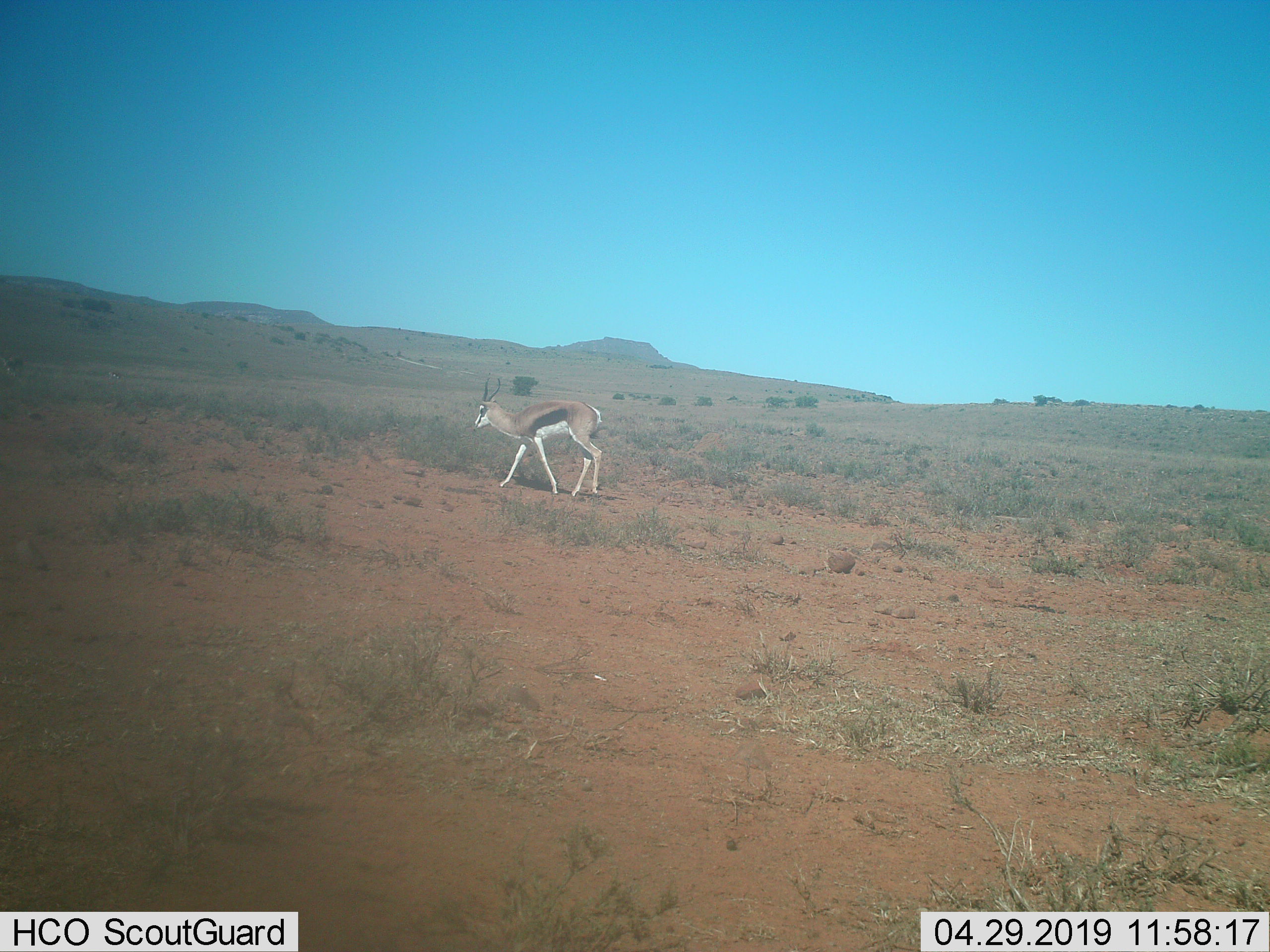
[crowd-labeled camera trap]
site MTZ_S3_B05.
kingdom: Animalia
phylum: Chordata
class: Mammalia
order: Artiodactyla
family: Bovidae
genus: Antidorcas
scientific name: Antidorcas marsupialis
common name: springbok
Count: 1.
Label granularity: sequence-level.